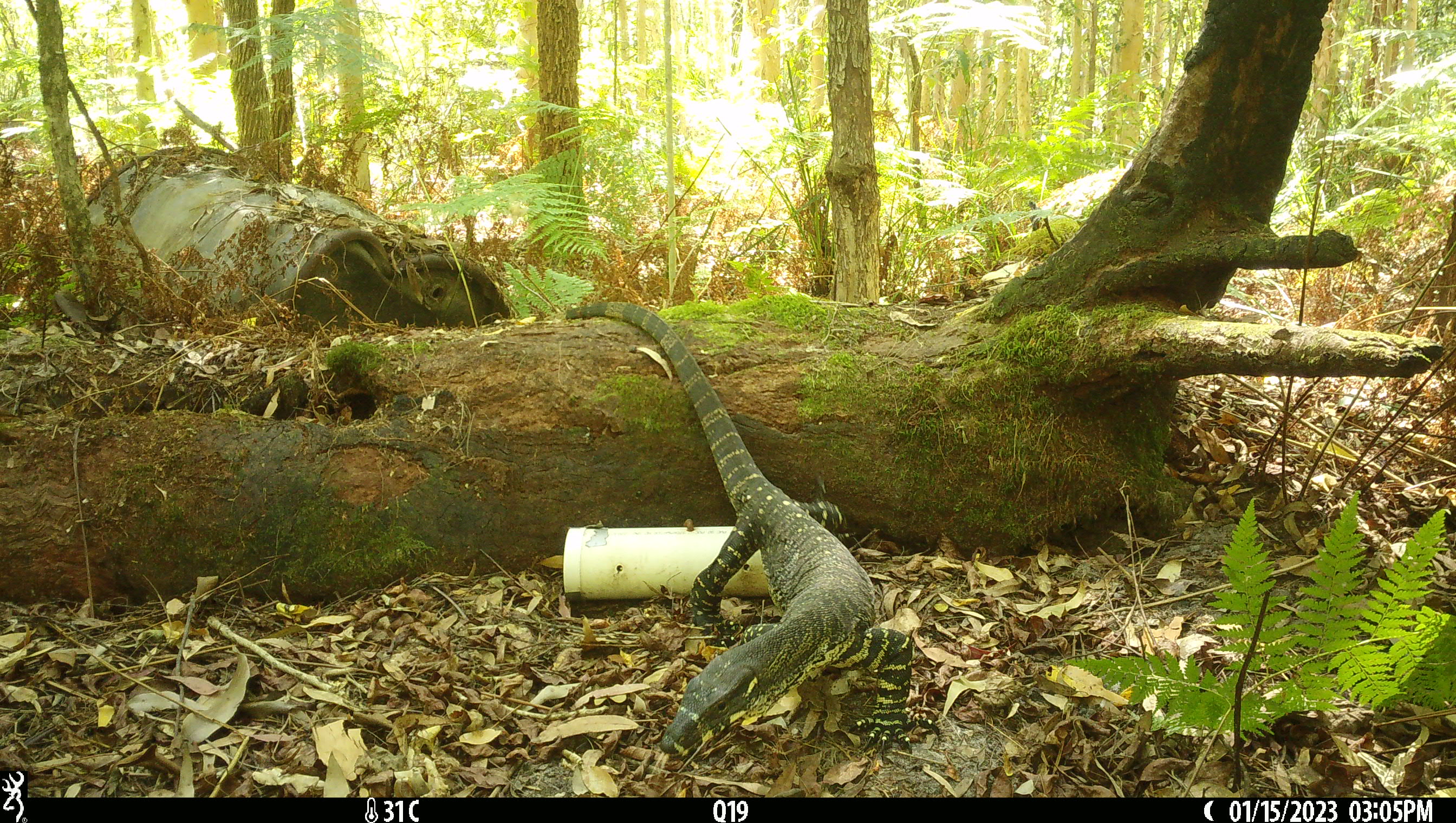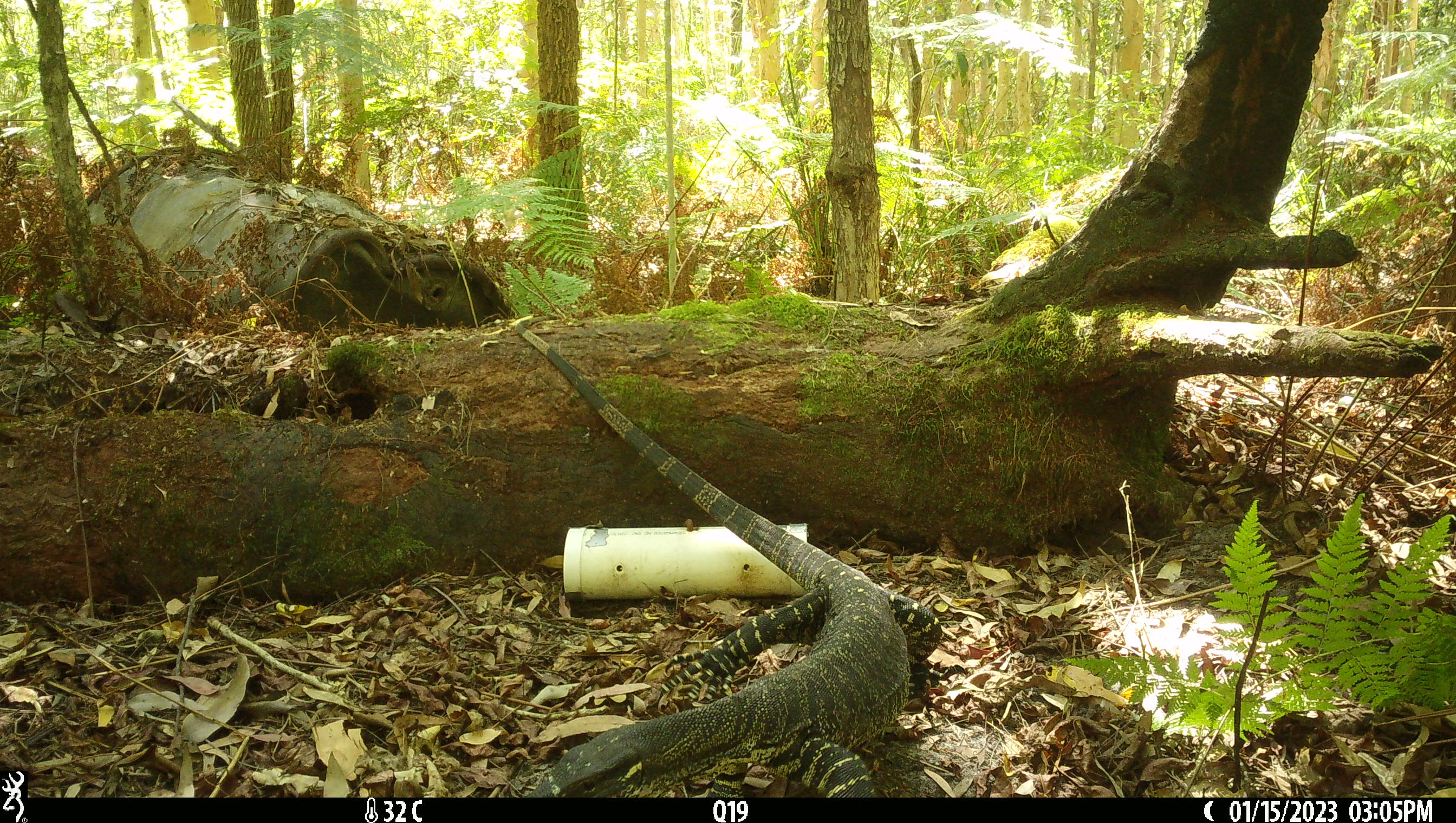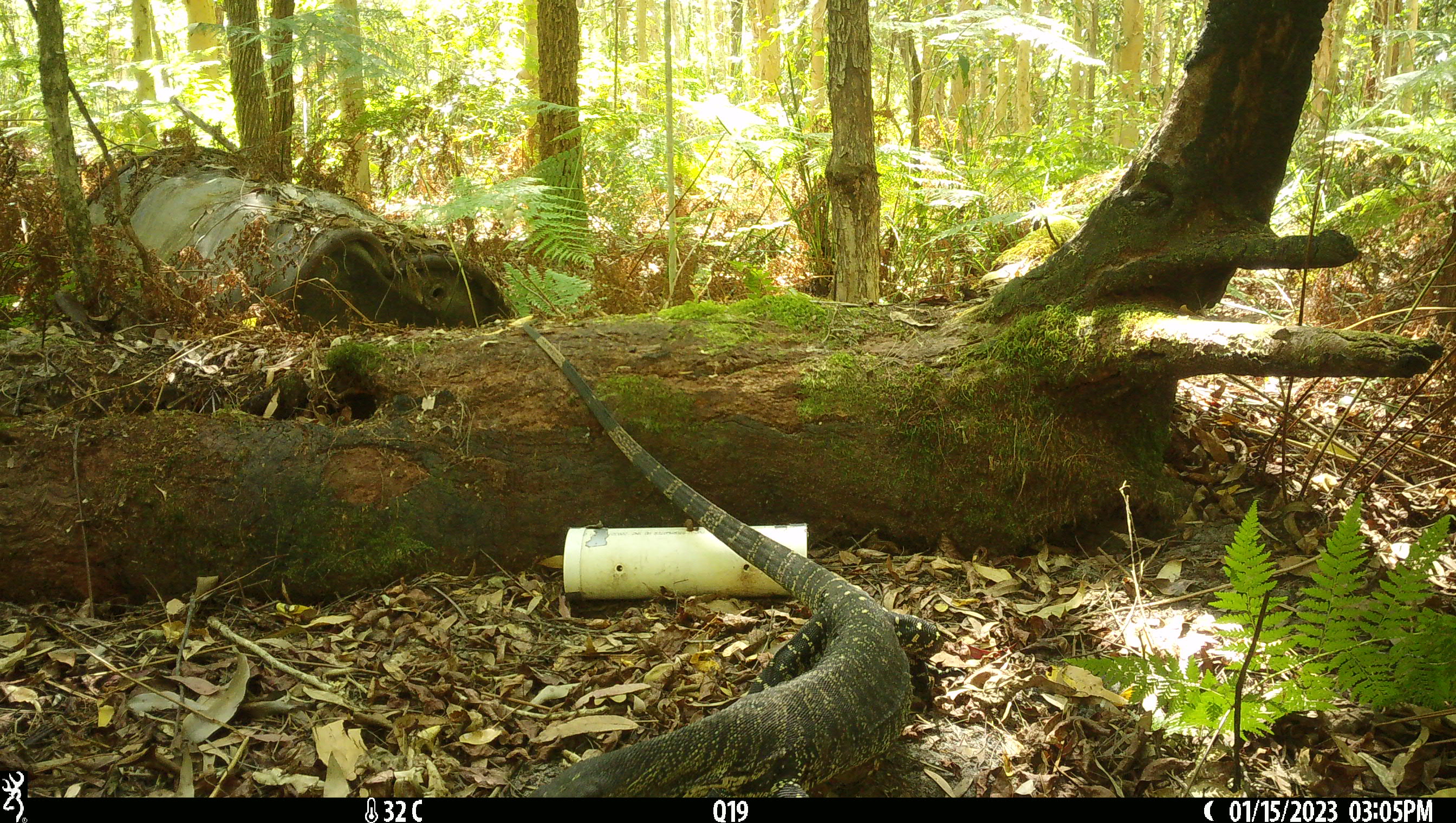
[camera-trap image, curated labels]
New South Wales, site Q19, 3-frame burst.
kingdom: Animalia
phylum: Chordata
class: Reptilia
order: Squamata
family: Varanidae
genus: Varanus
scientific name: Varanus varius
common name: lace monitor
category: goanna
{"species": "goanna (lace monitor) (Varanus varius)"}